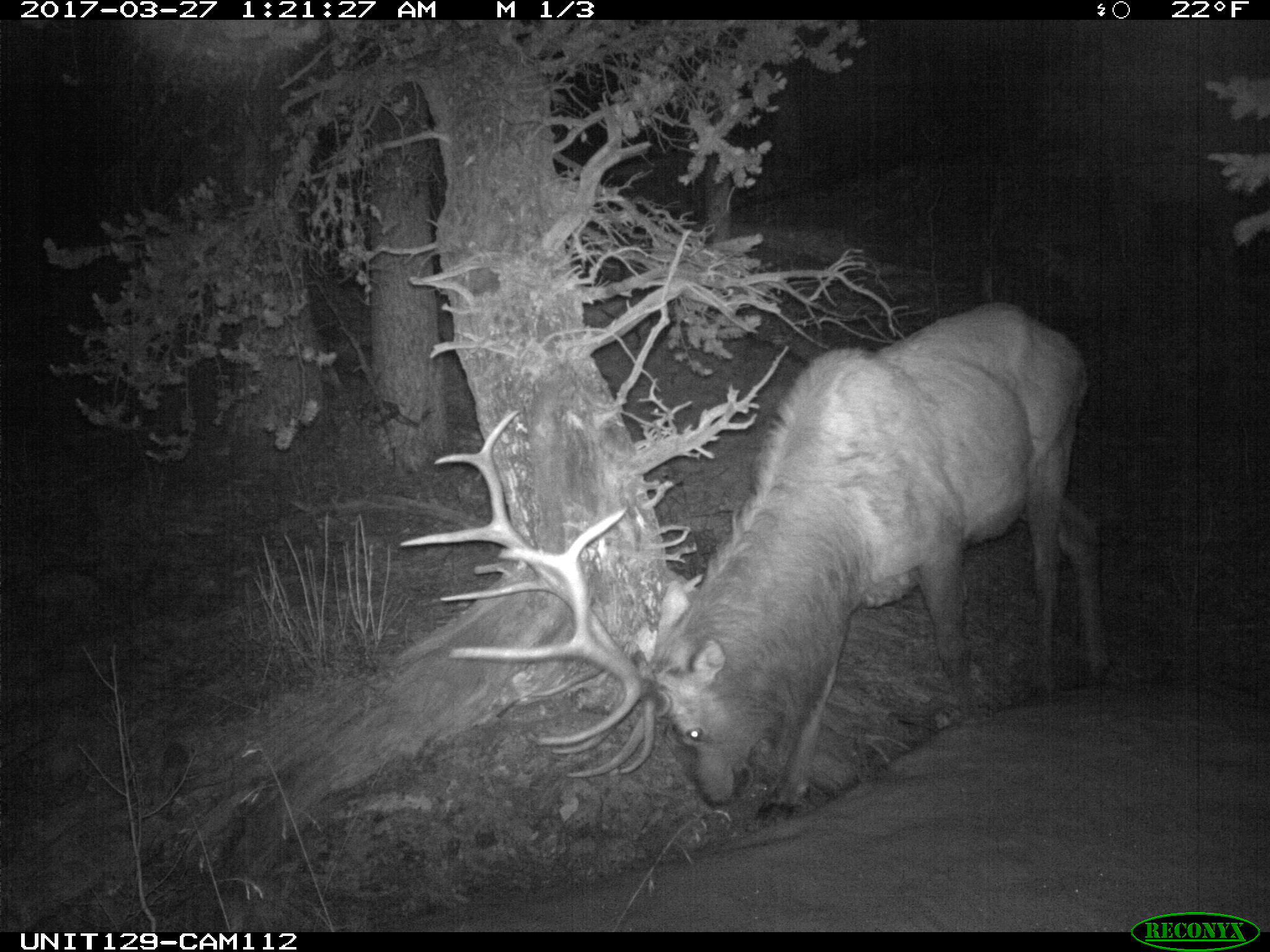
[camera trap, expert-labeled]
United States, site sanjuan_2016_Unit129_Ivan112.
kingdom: Animalia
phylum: Chordata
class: Mammalia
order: Artiodactyla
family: Cervidae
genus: Cervus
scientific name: Cervus elaphus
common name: red deer